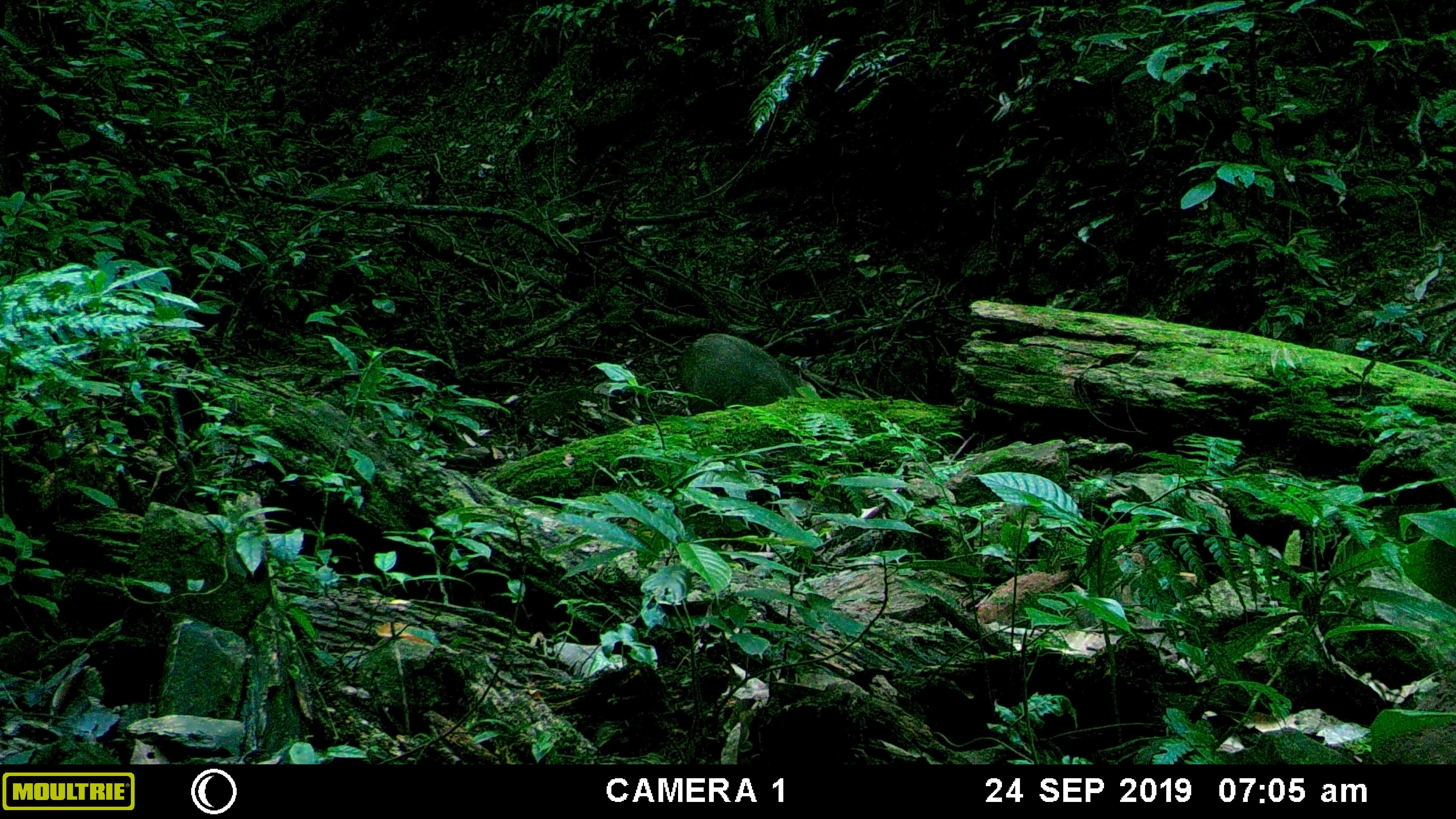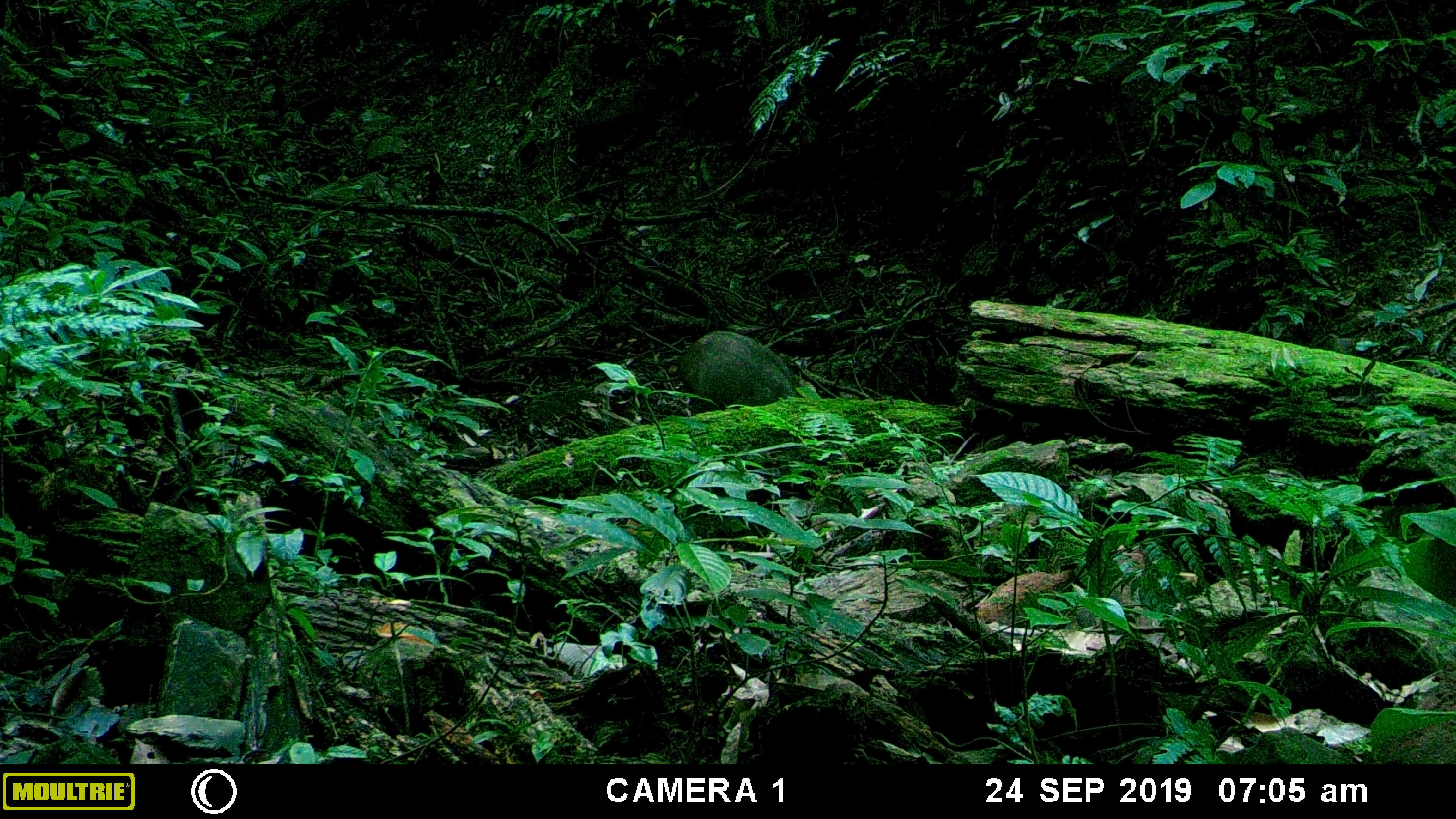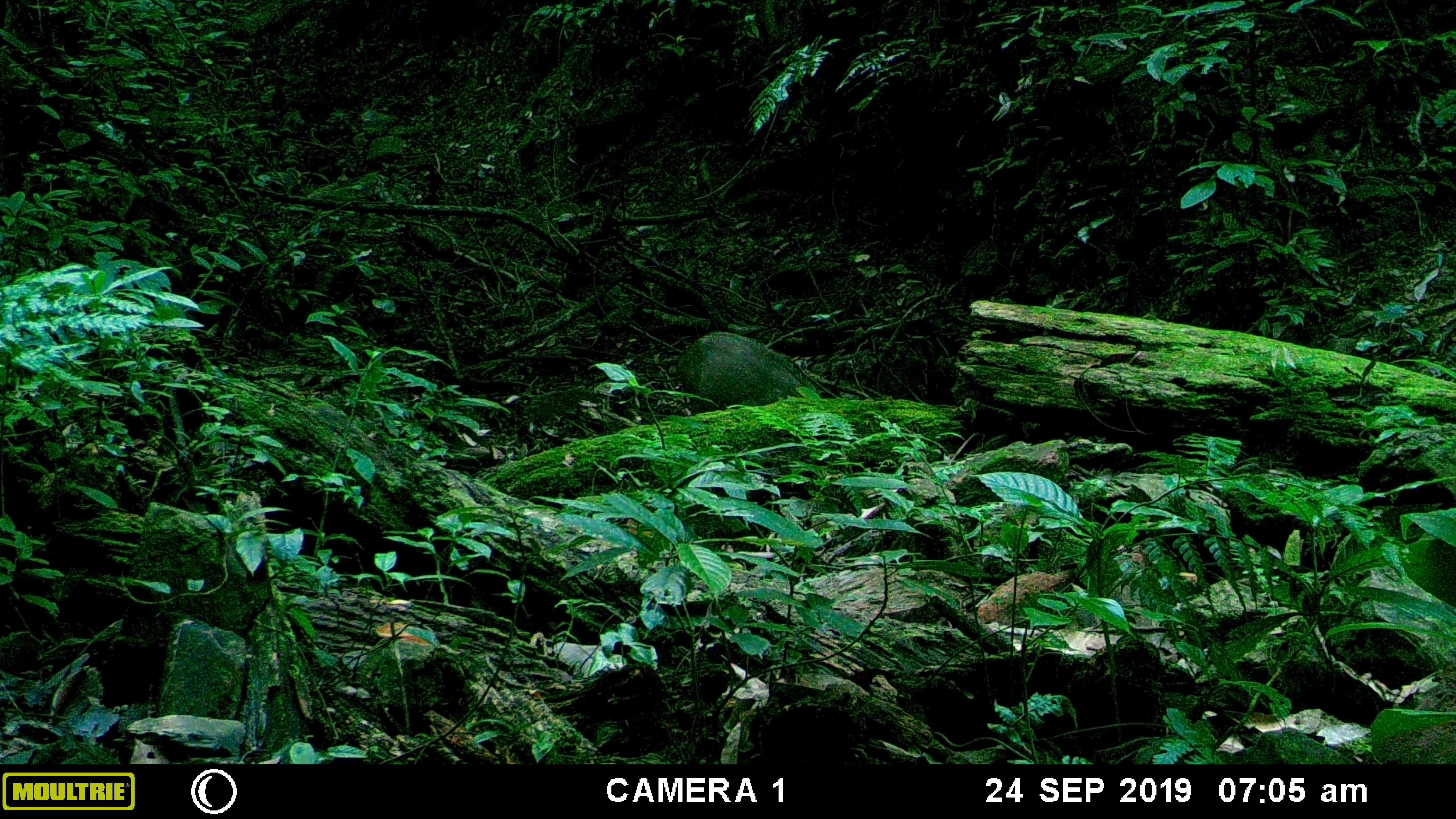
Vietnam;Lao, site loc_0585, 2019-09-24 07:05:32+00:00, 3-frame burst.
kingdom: Animalia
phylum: Chordata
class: Mammalia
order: Artiodactyla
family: Suidae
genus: Sus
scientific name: Sus scrofa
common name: eurasian wild pig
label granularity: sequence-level